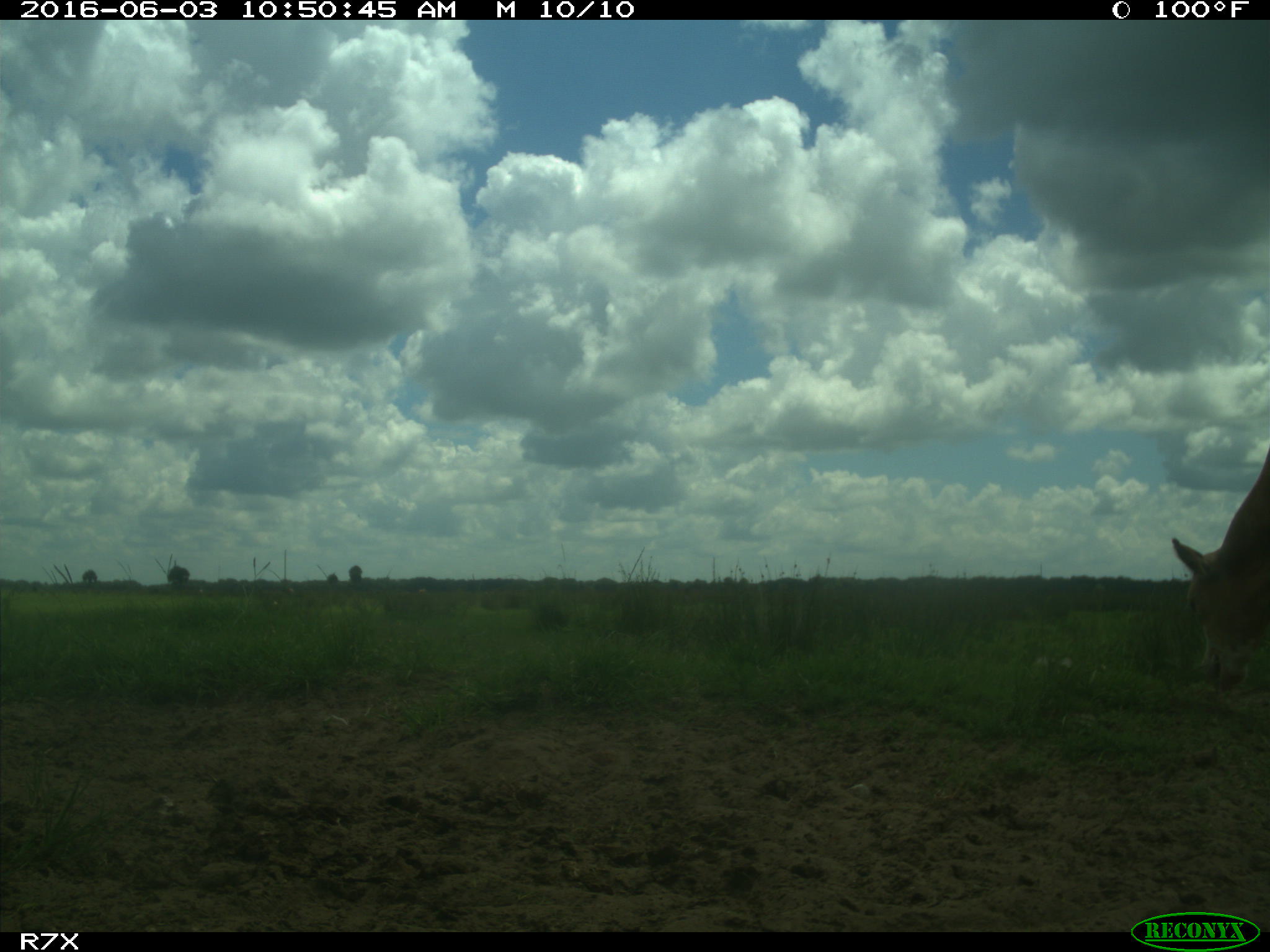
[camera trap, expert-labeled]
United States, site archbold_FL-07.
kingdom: Animalia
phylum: Chordata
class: Mammalia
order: Artiodactyla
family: Bovidae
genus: Bos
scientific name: Bos taurus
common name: domestic cow